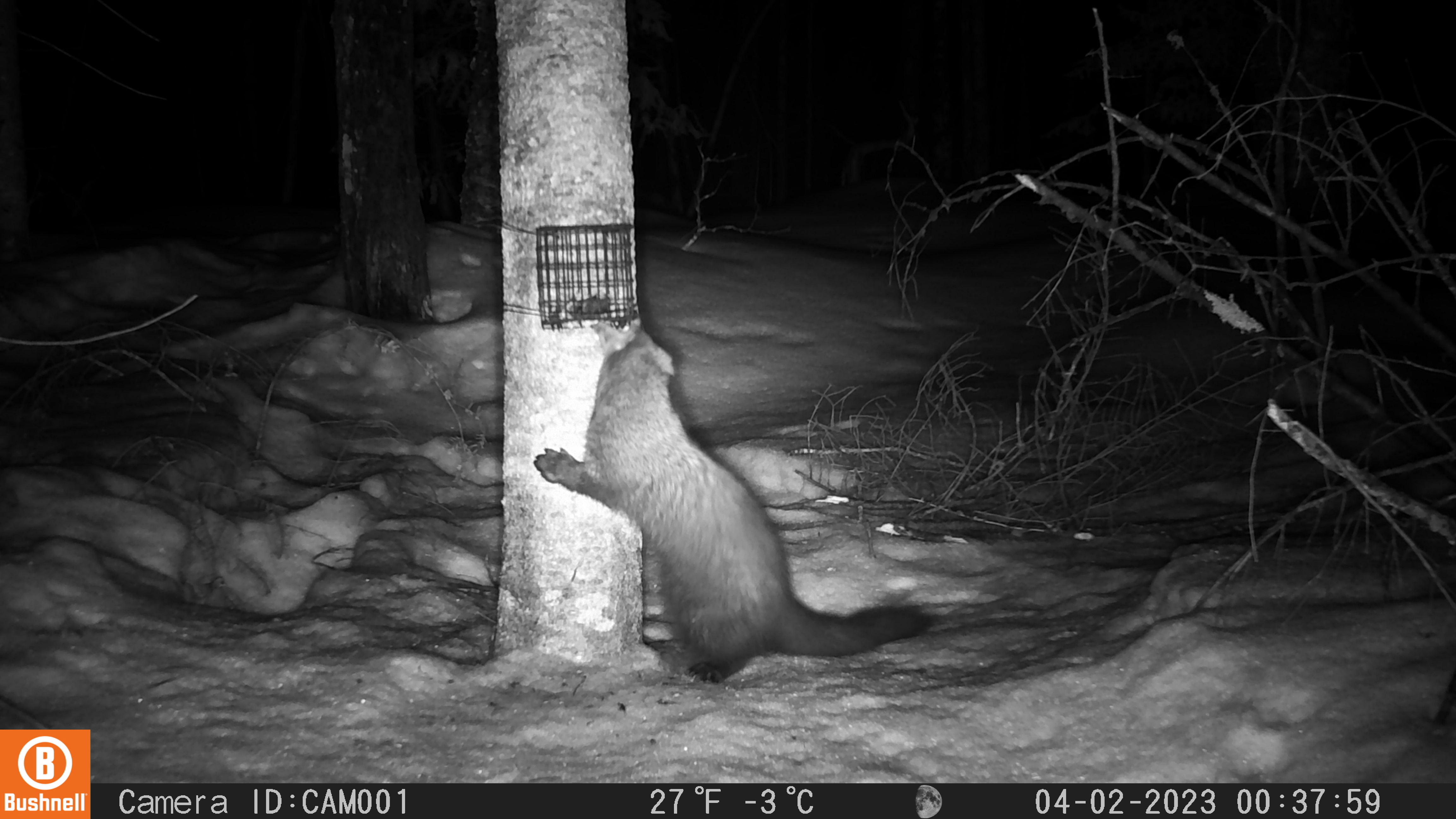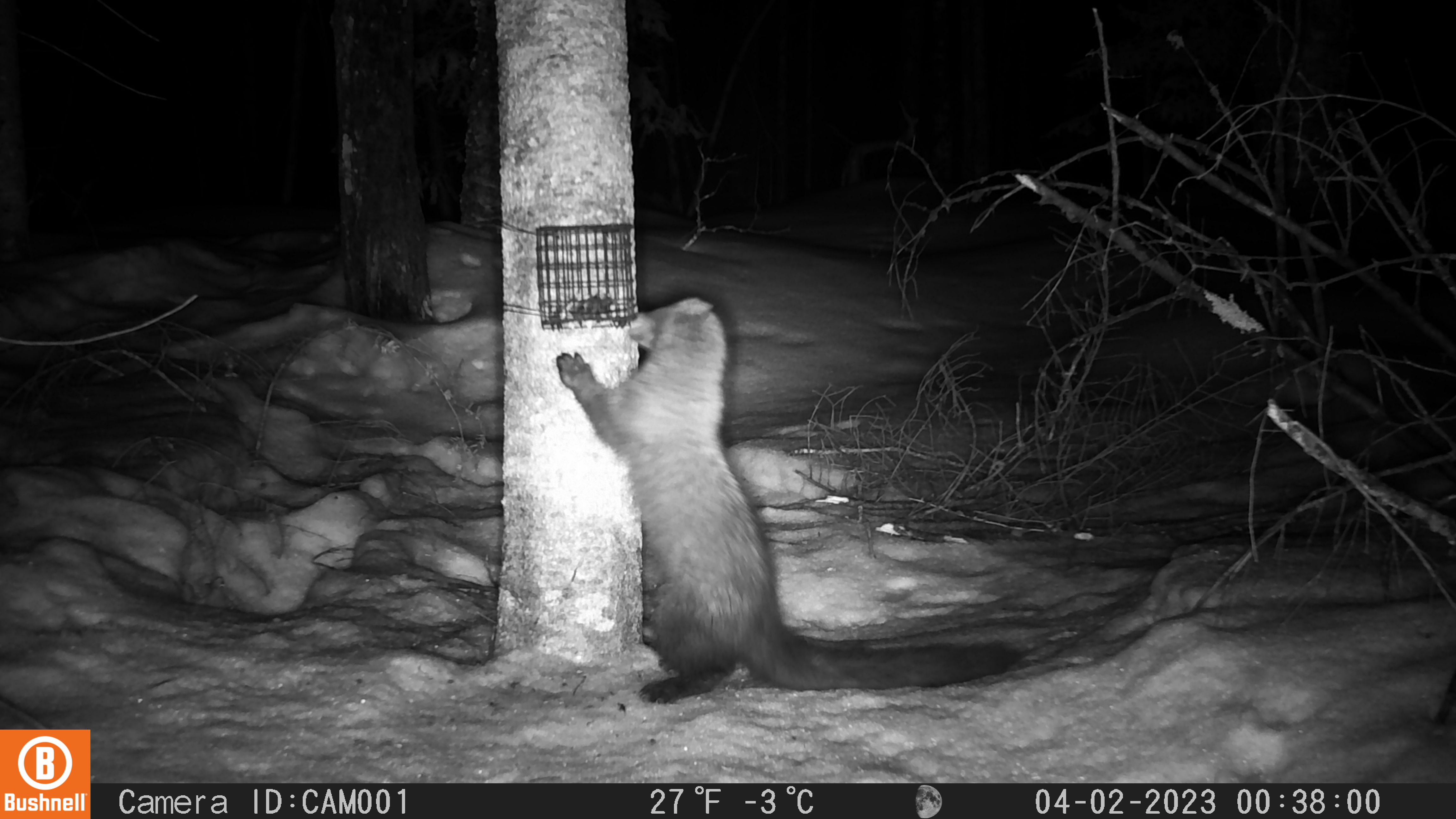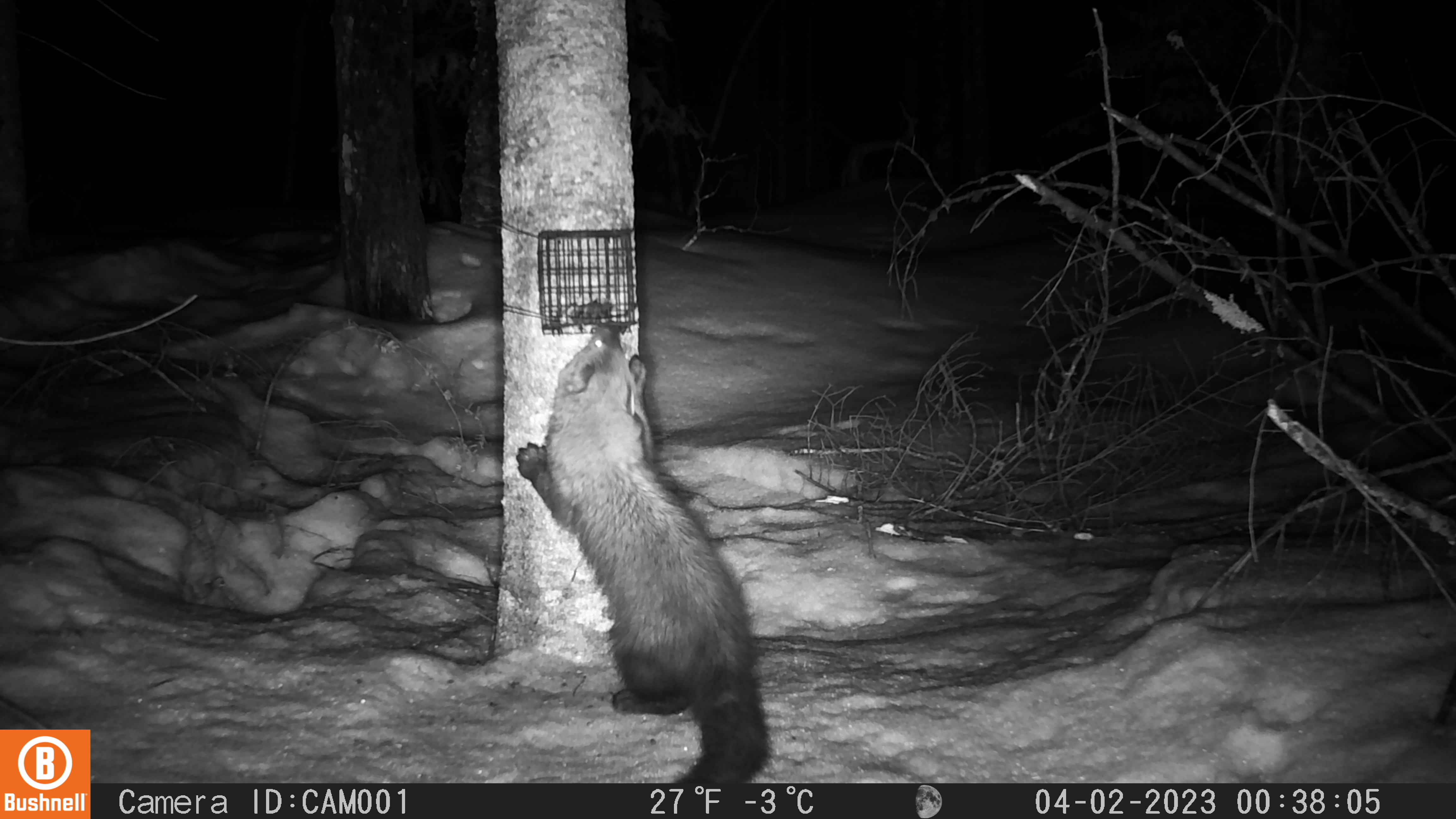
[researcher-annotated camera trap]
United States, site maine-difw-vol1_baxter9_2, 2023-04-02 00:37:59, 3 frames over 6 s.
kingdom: Animalia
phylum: Chordata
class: Mammalia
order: Carnivora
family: Mustelidae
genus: Pekania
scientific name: Pekania pennanti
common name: fisher